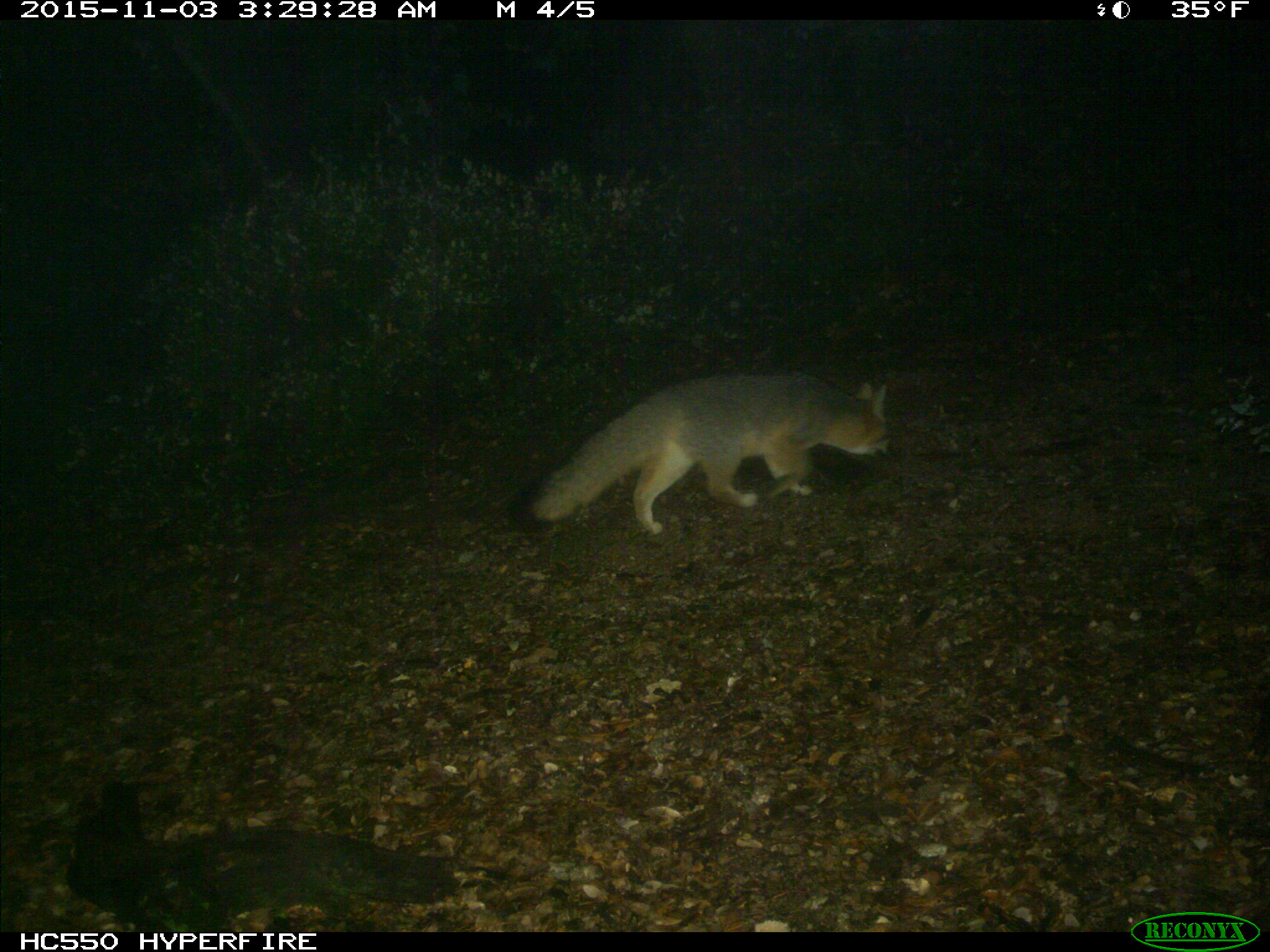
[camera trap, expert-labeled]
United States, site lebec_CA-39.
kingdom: Animalia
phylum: Chordata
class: Mammalia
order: Carnivora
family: Canidae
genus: Urocyon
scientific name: Urocyon cinereoargenteus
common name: gray fox